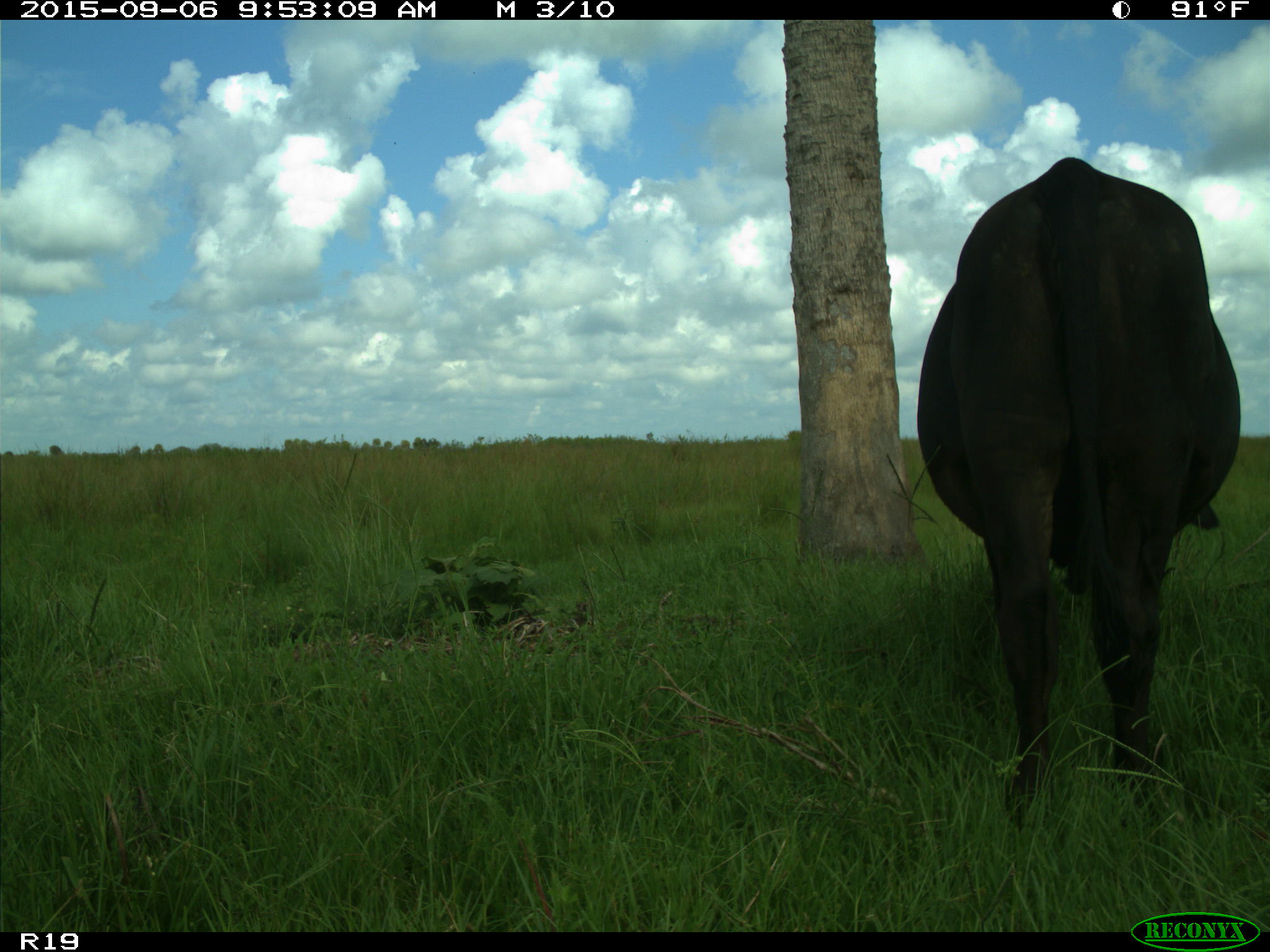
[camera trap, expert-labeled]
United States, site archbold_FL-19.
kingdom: Animalia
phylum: Chordata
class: Mammalia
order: Artiodactyla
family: Bovidae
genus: Bos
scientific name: Bos taurus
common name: domestic cow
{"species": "Bos taurus (domestic cow)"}